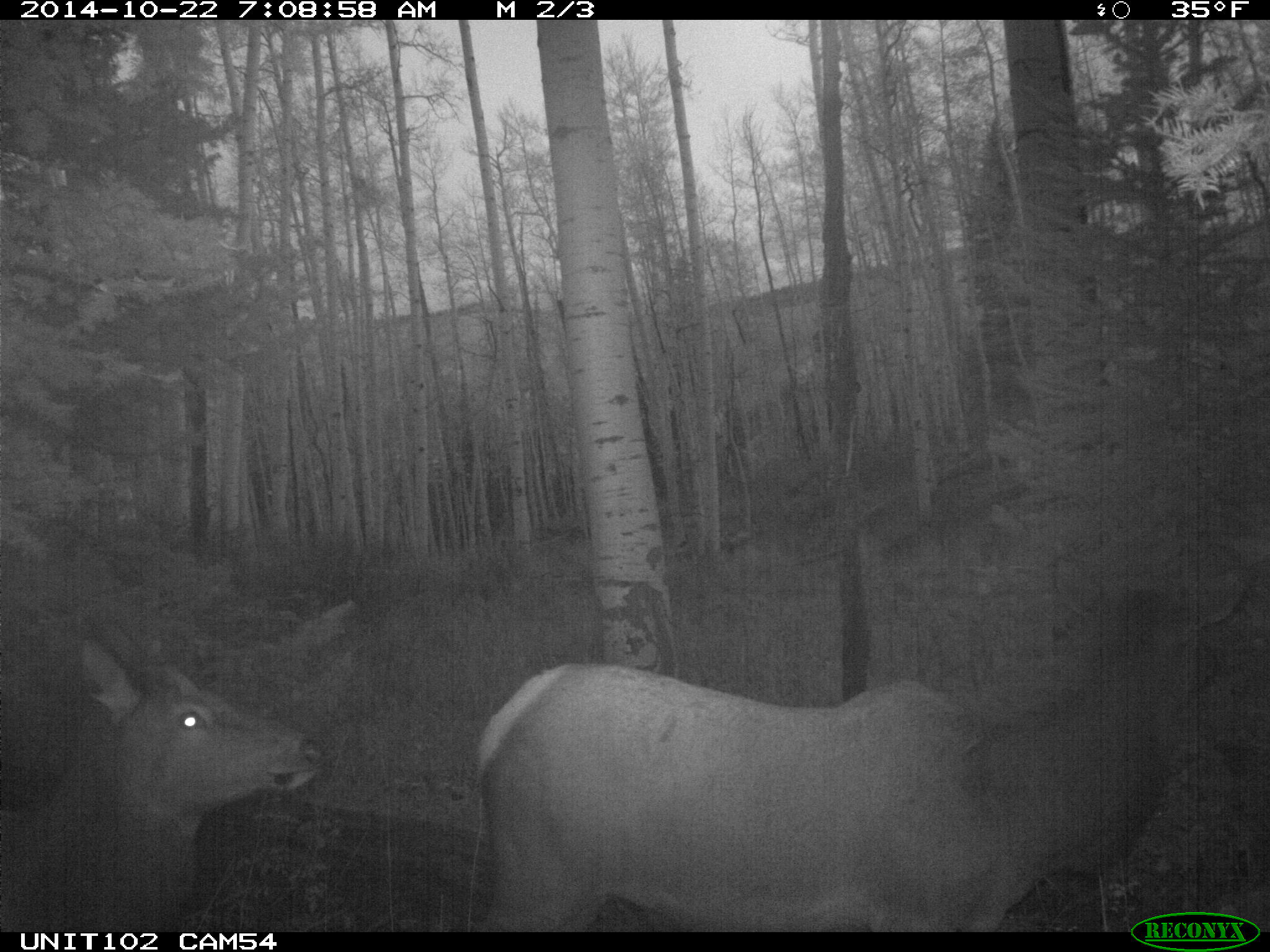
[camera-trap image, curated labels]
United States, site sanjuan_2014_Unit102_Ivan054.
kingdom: Animalia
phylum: Chordata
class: Mammalia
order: Artiodactyla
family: Cervidae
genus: Cervus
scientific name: Cervus elaphus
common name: red deer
Cervus elaphus (red deer).